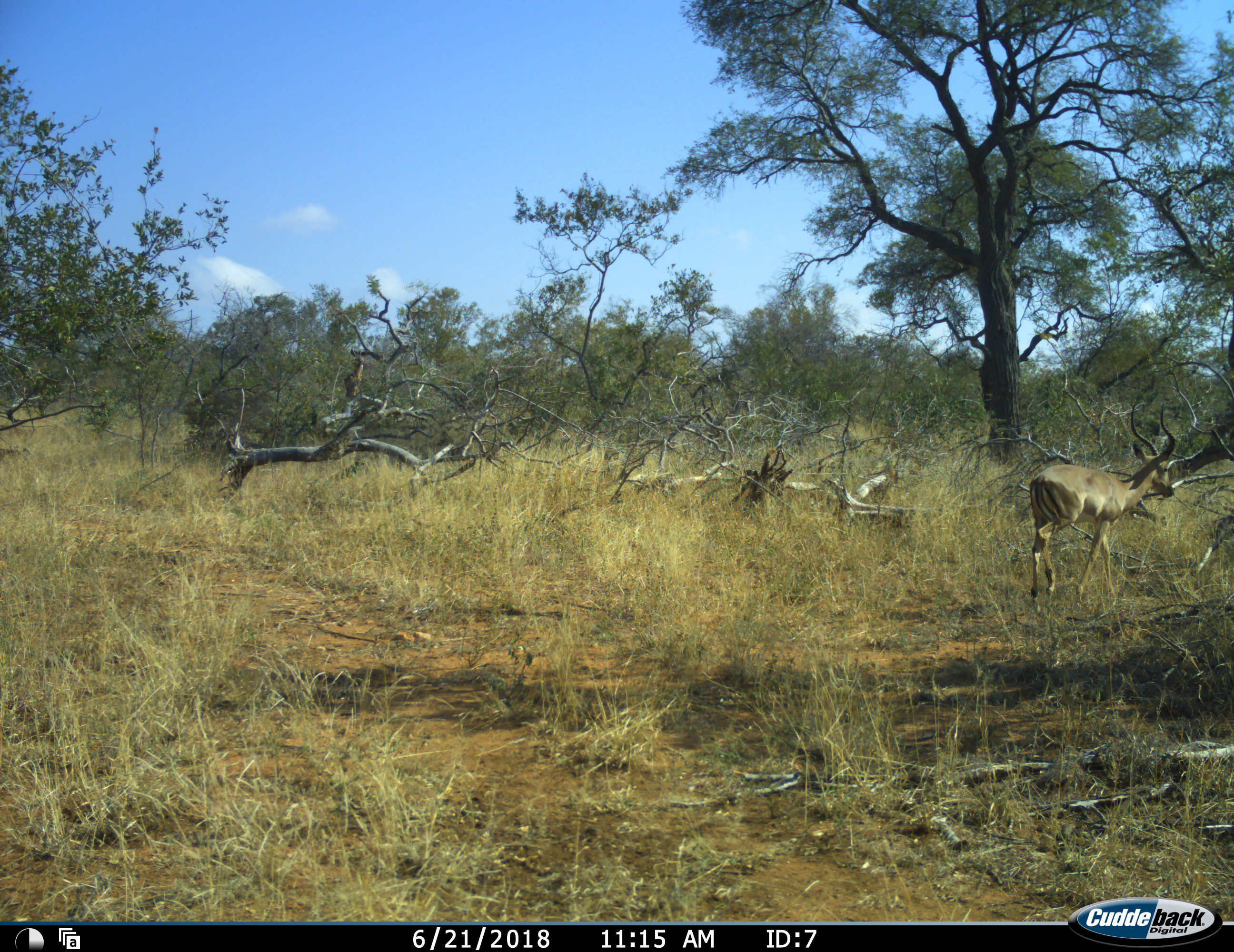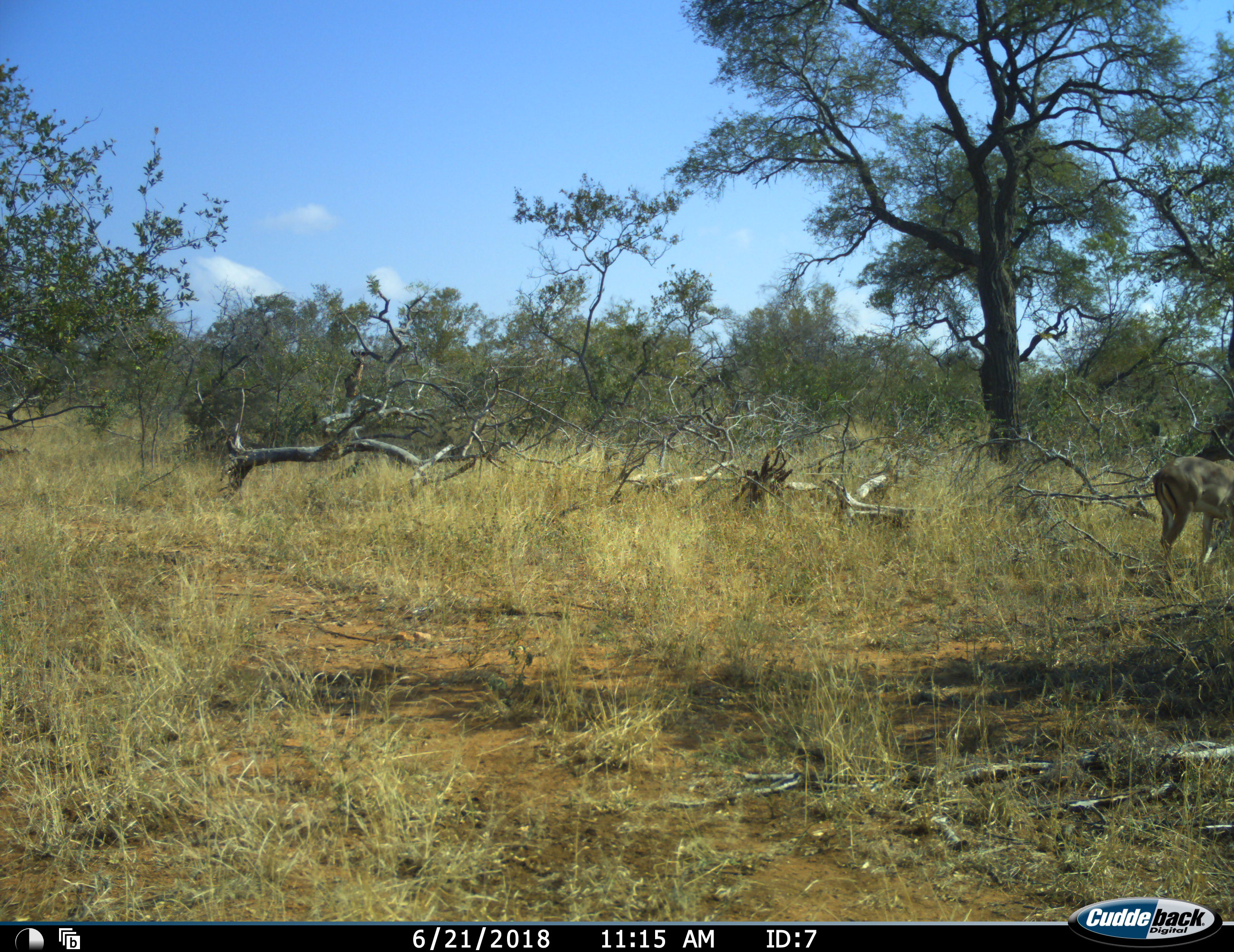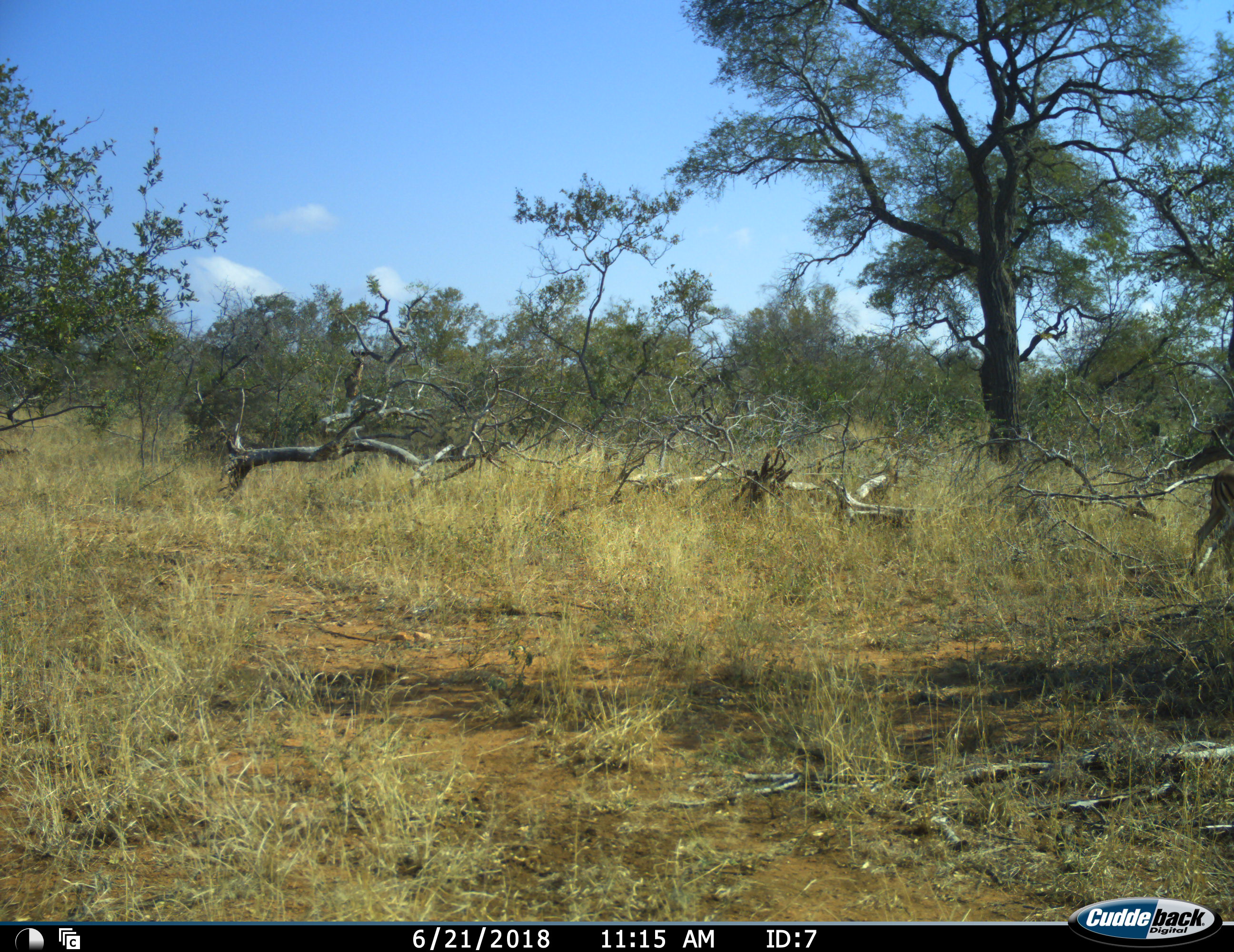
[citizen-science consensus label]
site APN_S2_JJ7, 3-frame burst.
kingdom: Animalia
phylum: Chordata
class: Mammalia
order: Artiodactyla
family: Bovidae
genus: Aepyceros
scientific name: Aepyceros melampus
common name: impala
Impala (Aepyceros melampus), count 1. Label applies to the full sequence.